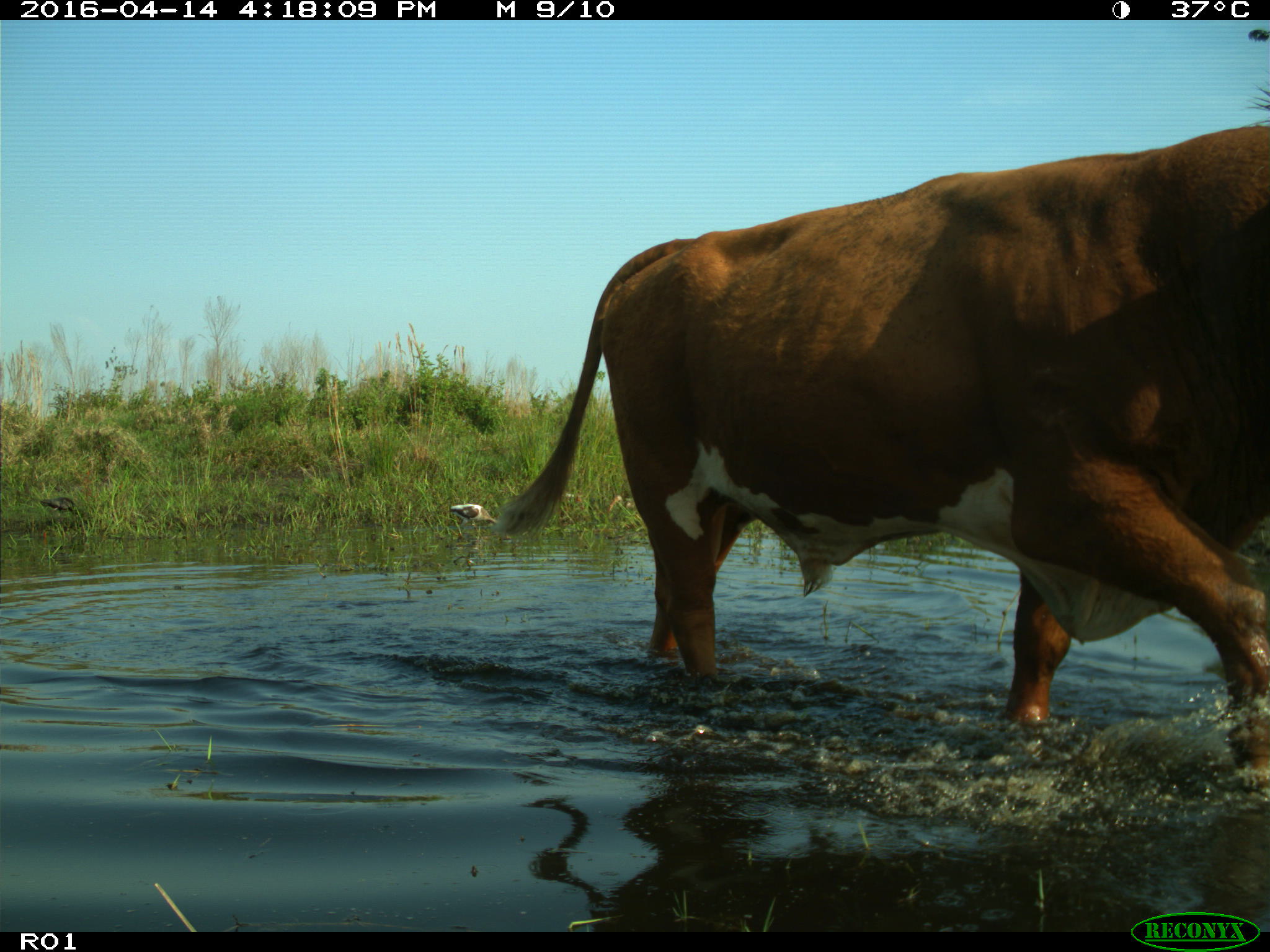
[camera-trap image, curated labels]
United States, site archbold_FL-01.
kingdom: Animalia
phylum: Chordata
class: Mammalia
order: Artiodactyla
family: Bovidae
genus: Bos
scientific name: Bos taurus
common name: domestic cow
Bos taurus (domestic cow).